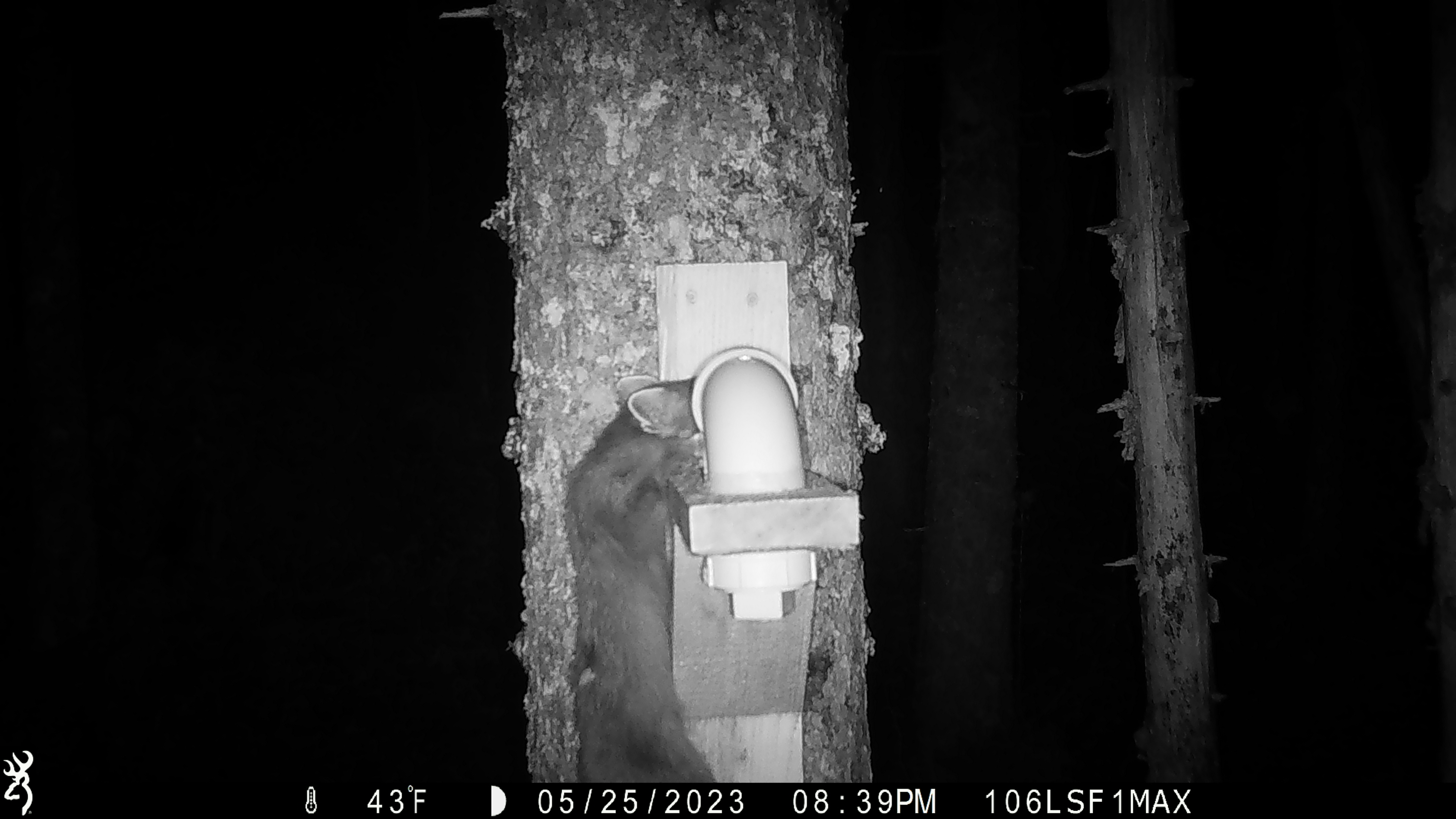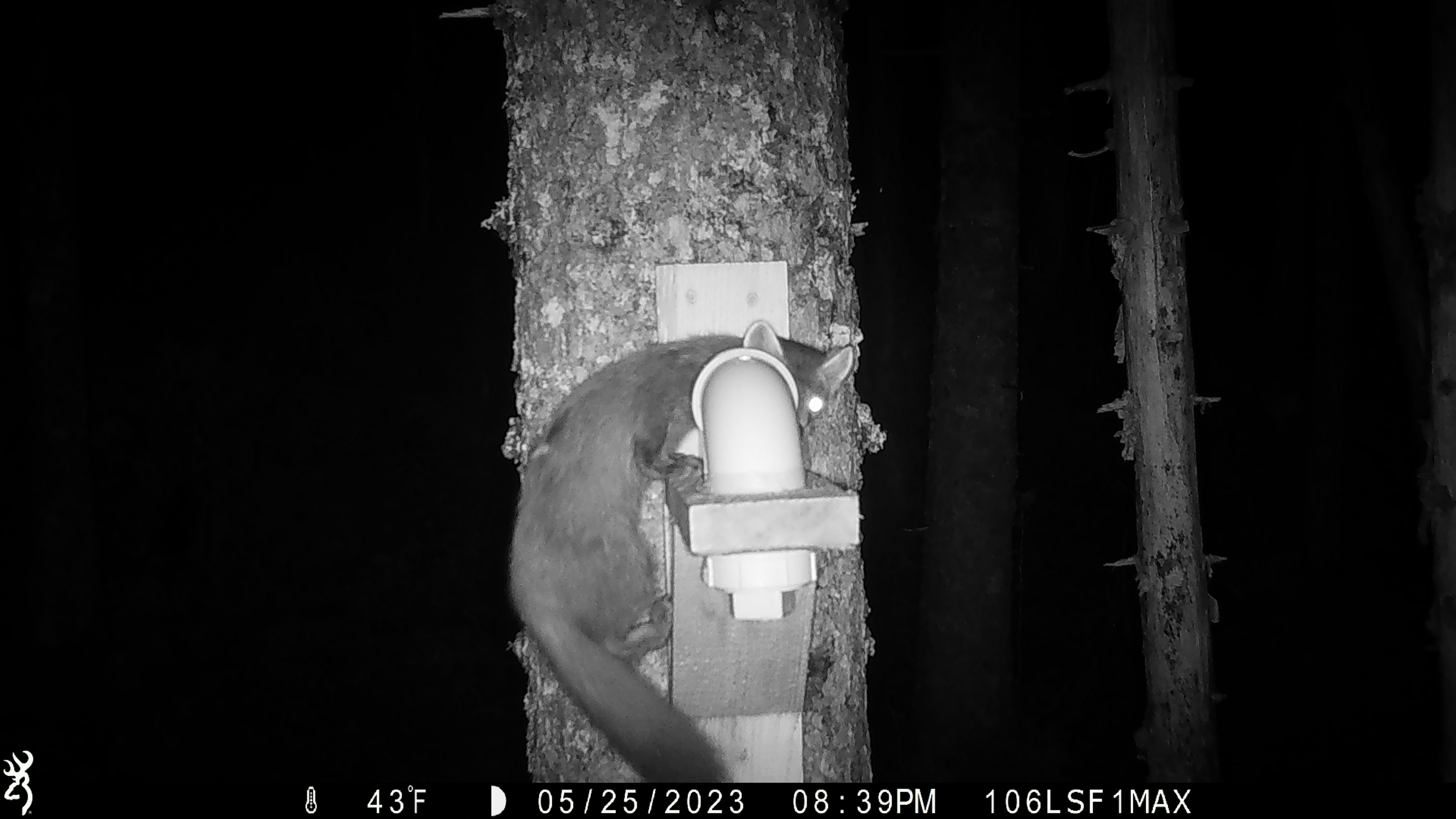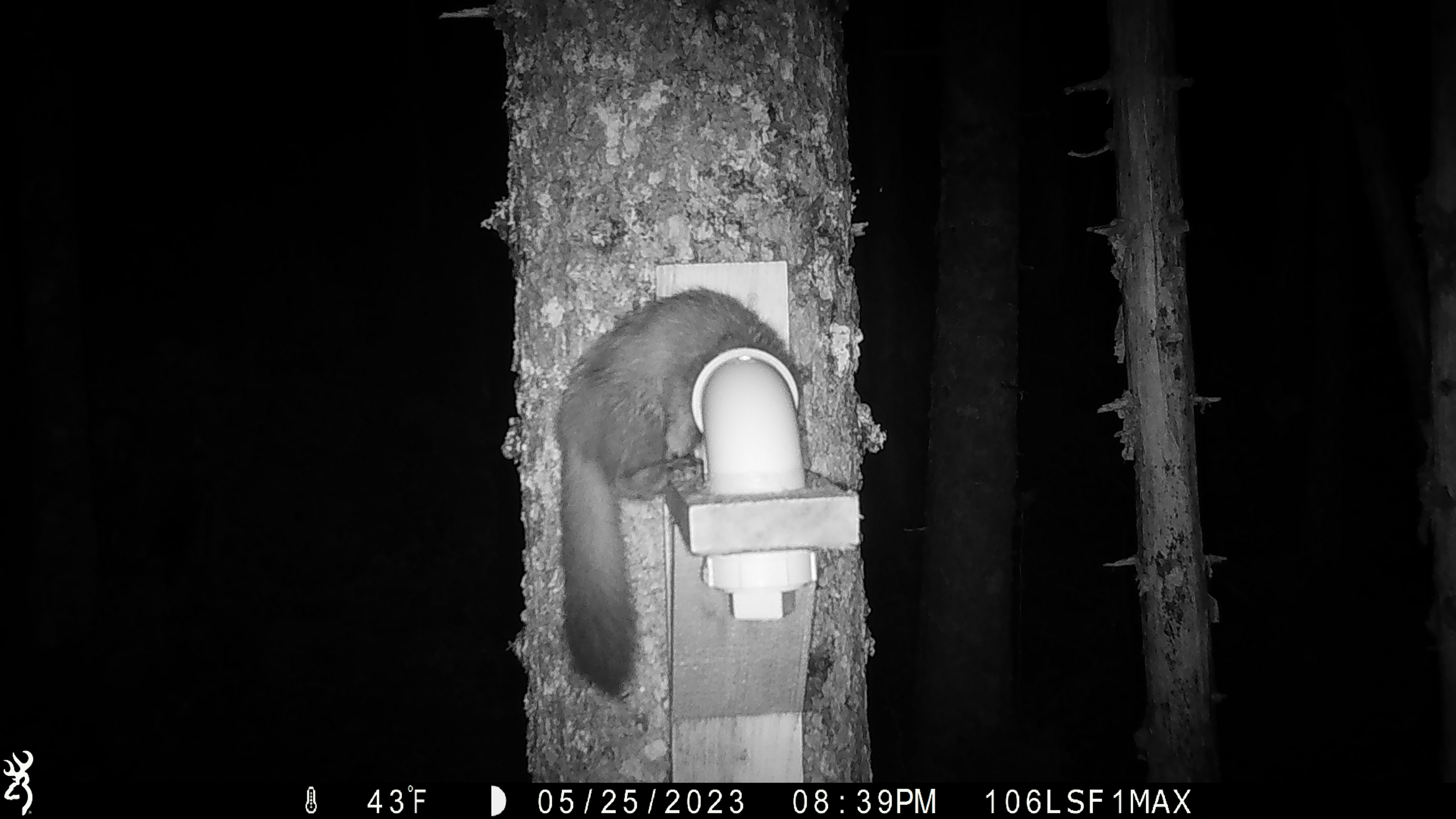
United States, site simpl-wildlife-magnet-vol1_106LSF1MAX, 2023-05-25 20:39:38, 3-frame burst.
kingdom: Animalia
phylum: Chordata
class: Mammalia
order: Carnivora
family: Mustelidae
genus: Martes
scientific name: Martes americana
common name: american marten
American marten (Martes americana).